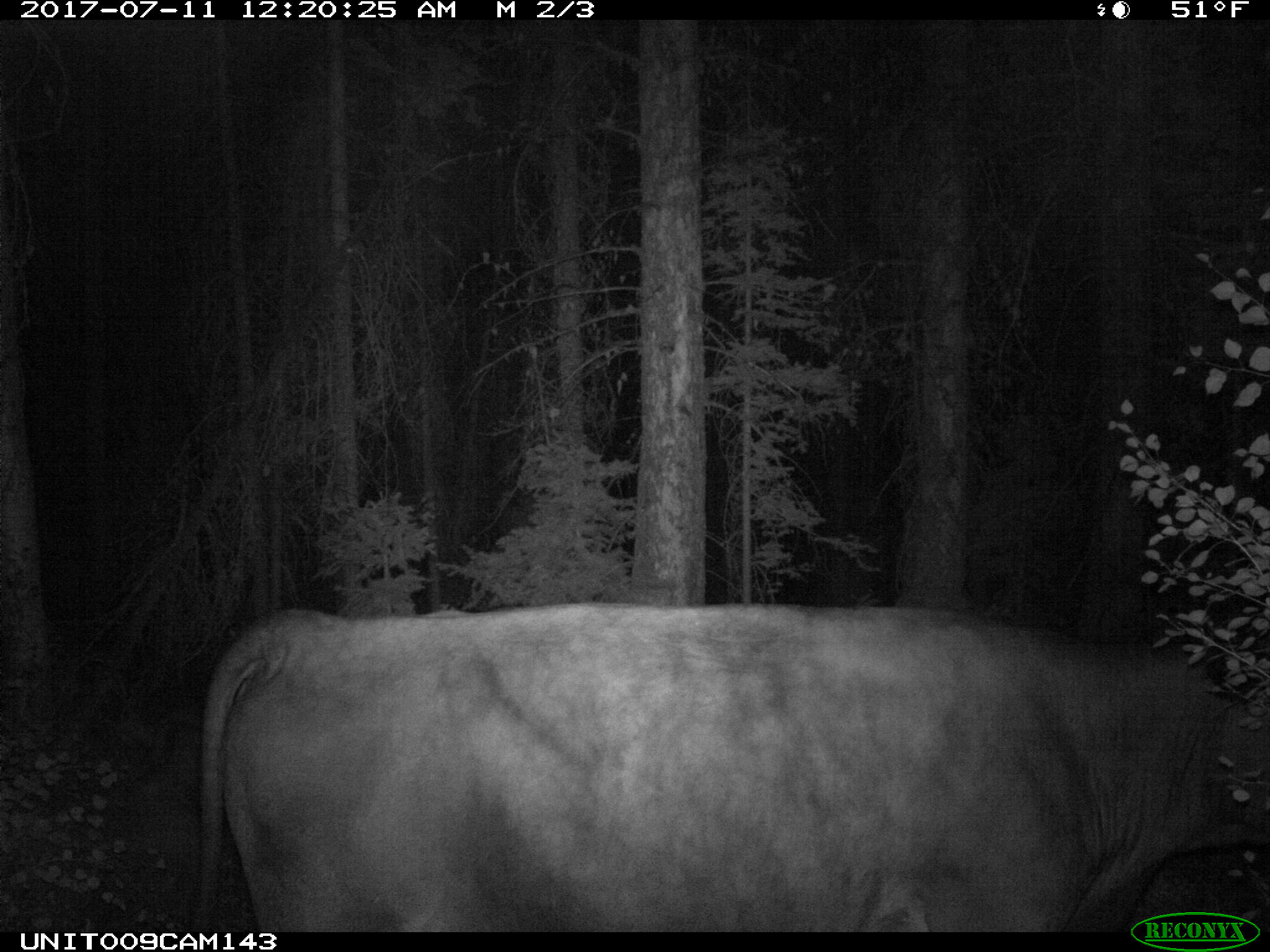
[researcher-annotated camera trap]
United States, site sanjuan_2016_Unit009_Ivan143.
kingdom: Animalia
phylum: Chordata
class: Mammalia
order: Artiodactyla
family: Bovidae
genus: Bos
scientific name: Bos taurus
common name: domestic cow